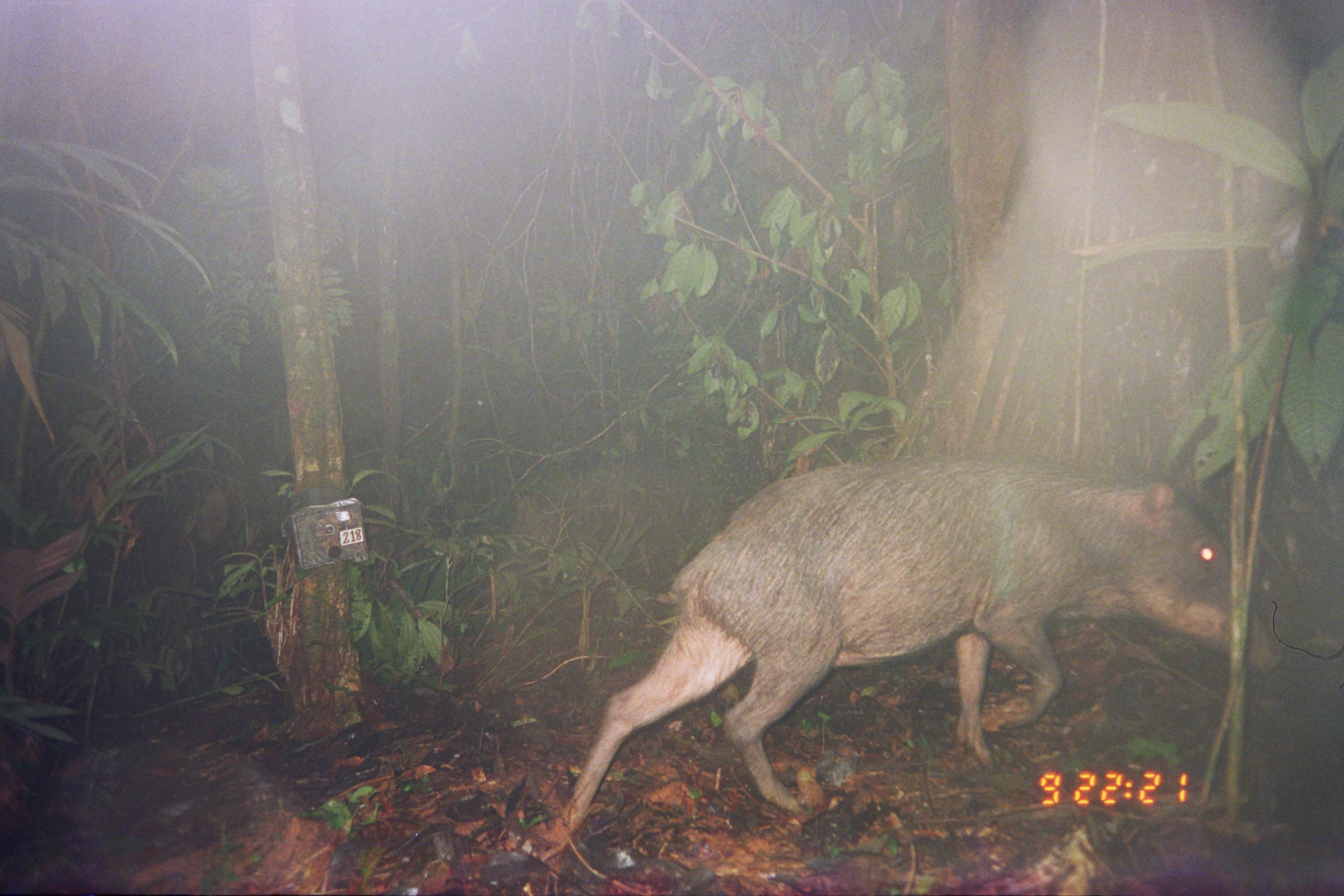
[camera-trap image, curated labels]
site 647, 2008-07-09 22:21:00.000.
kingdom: Animalia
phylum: Chordata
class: Mammalia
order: Artiodactyla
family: Tayassuidae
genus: Tayassu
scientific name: Tayassu pecari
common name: white-lipped peccary